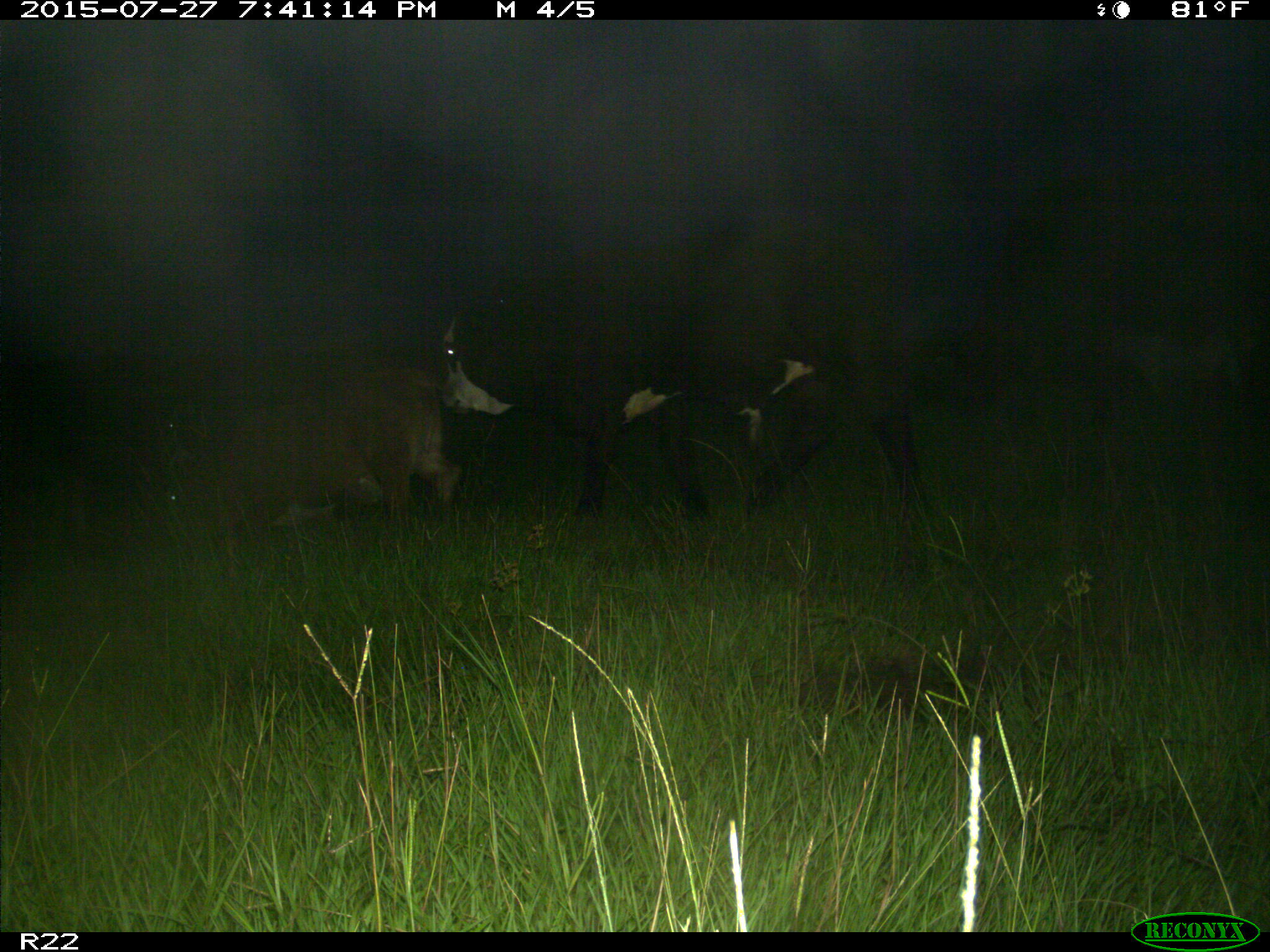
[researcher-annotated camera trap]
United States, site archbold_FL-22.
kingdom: Animalia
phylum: Chordata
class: Mammalia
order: Artiodactyla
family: Bovidae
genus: Bos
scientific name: Bos taurus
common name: domestic cow